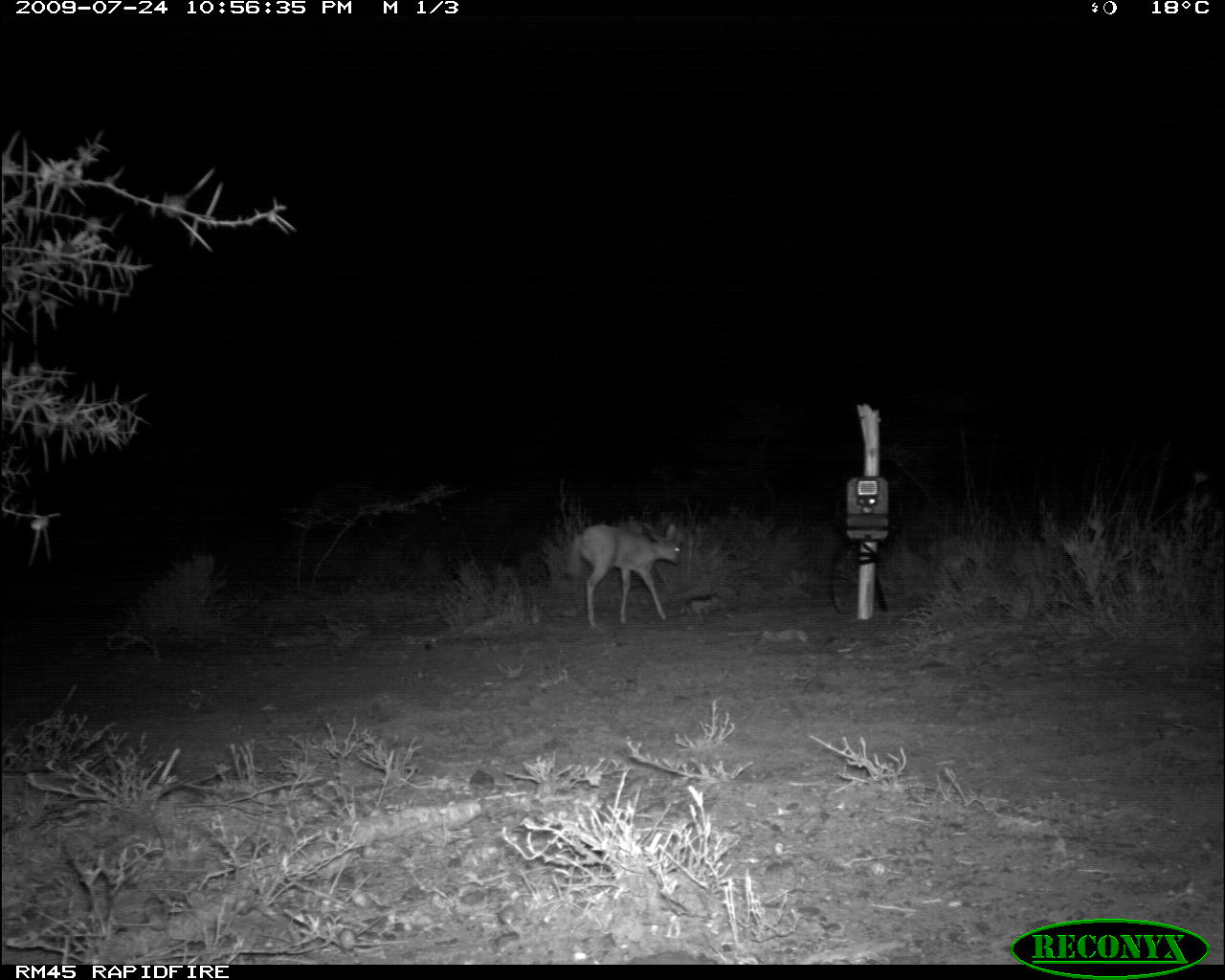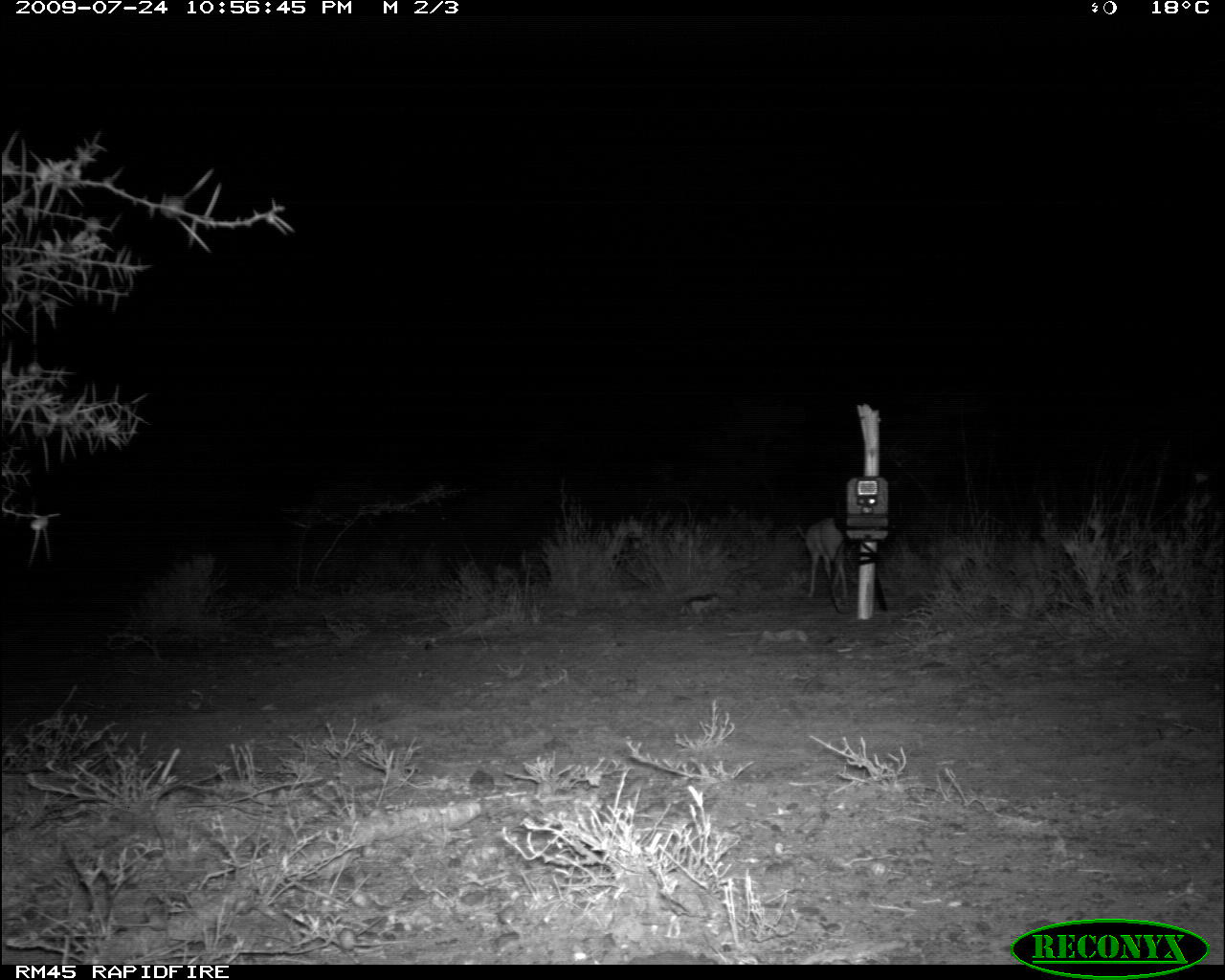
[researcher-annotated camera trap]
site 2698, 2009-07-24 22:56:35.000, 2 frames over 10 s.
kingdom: Animalia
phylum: Chordata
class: Mammalia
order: Artiodactyla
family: Bovidae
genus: Raphicerus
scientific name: Raphicerus campestris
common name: steenbok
Raphicerus campestris (steenbok), count 1.